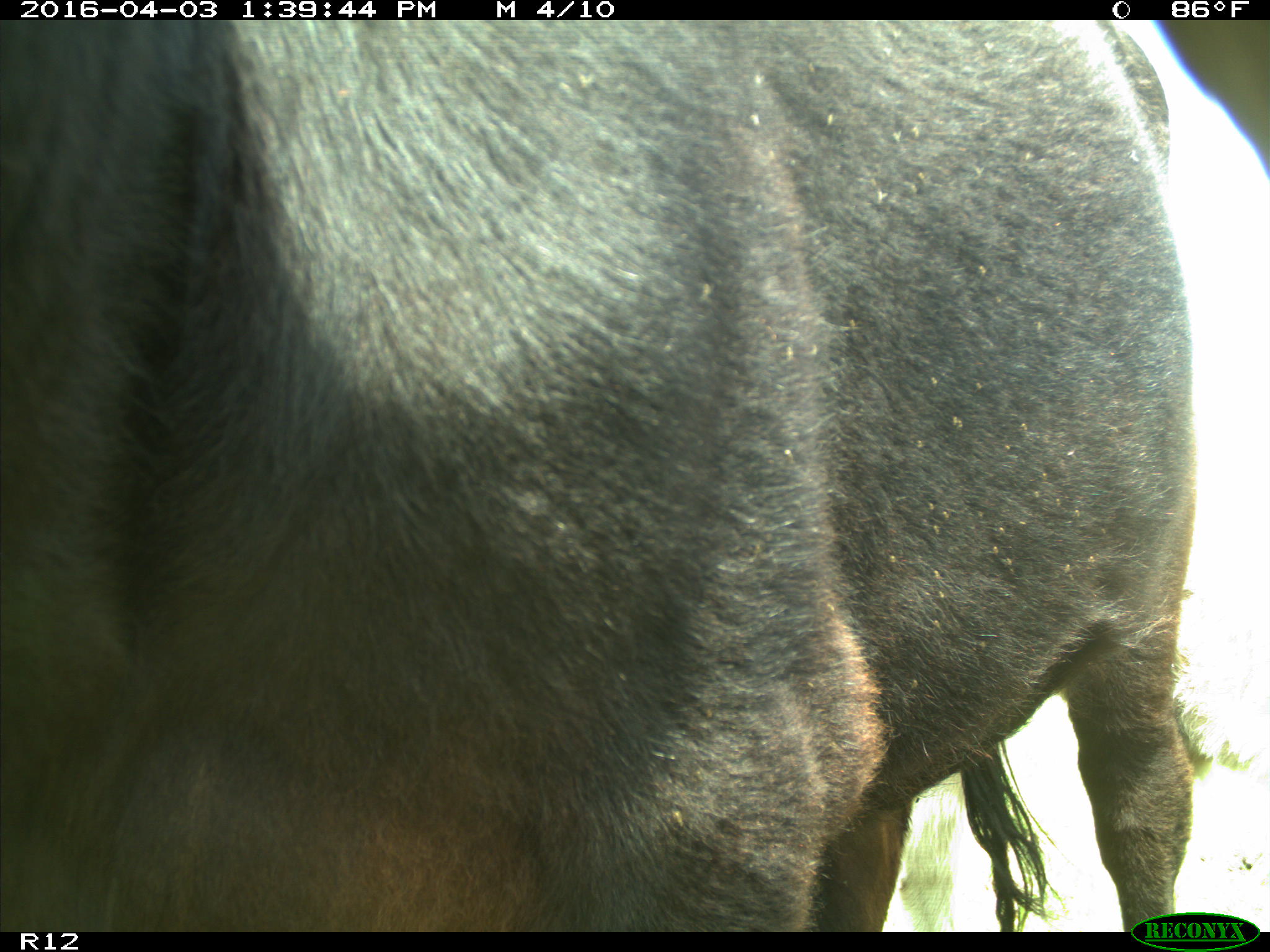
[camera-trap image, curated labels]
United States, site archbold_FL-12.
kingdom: Animalia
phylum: Chordata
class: Mammalia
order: Artiodactyla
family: Bovidae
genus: Bos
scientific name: Bos taurus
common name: domestic cow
Bos taurus (domestic cow).